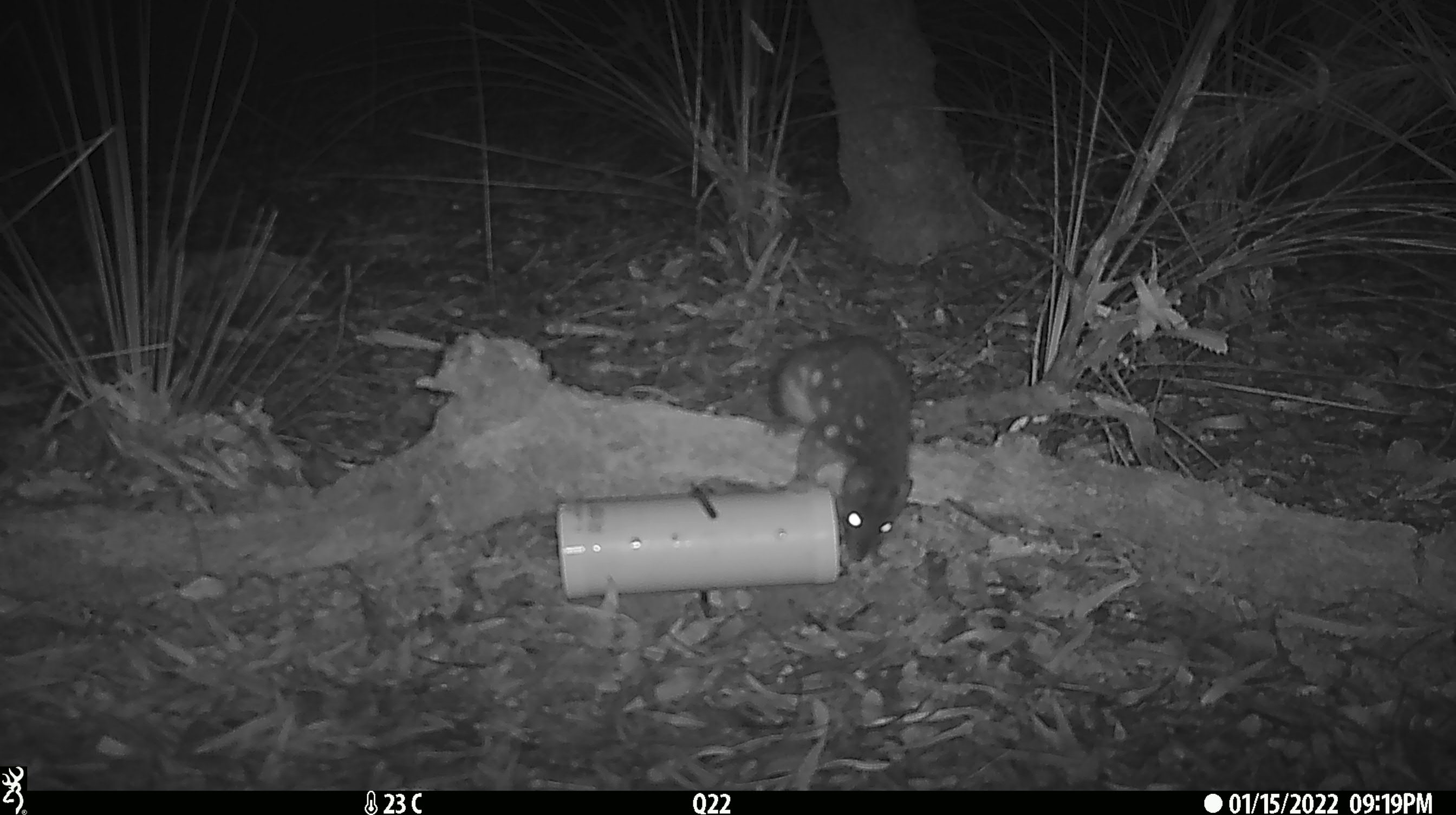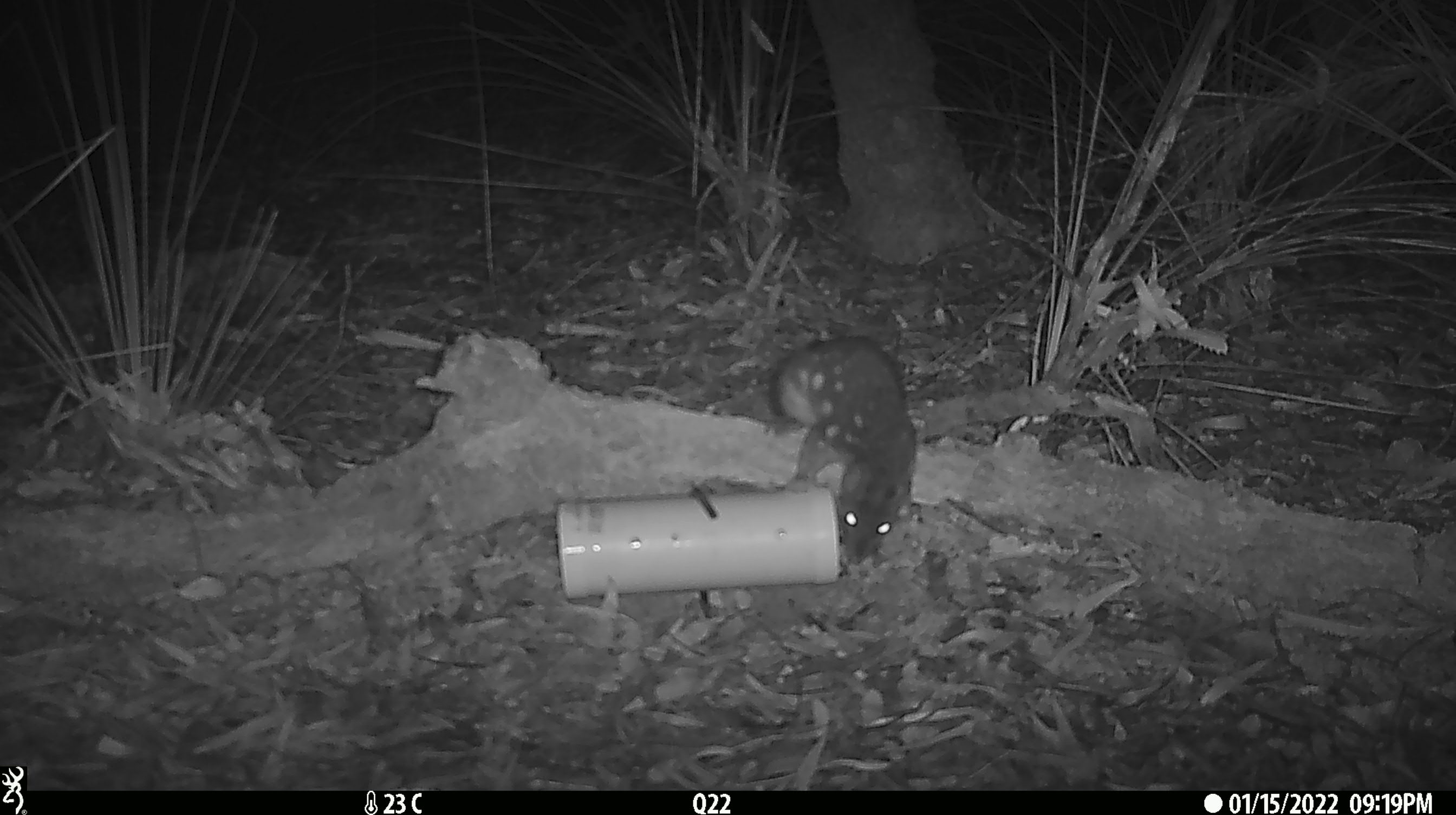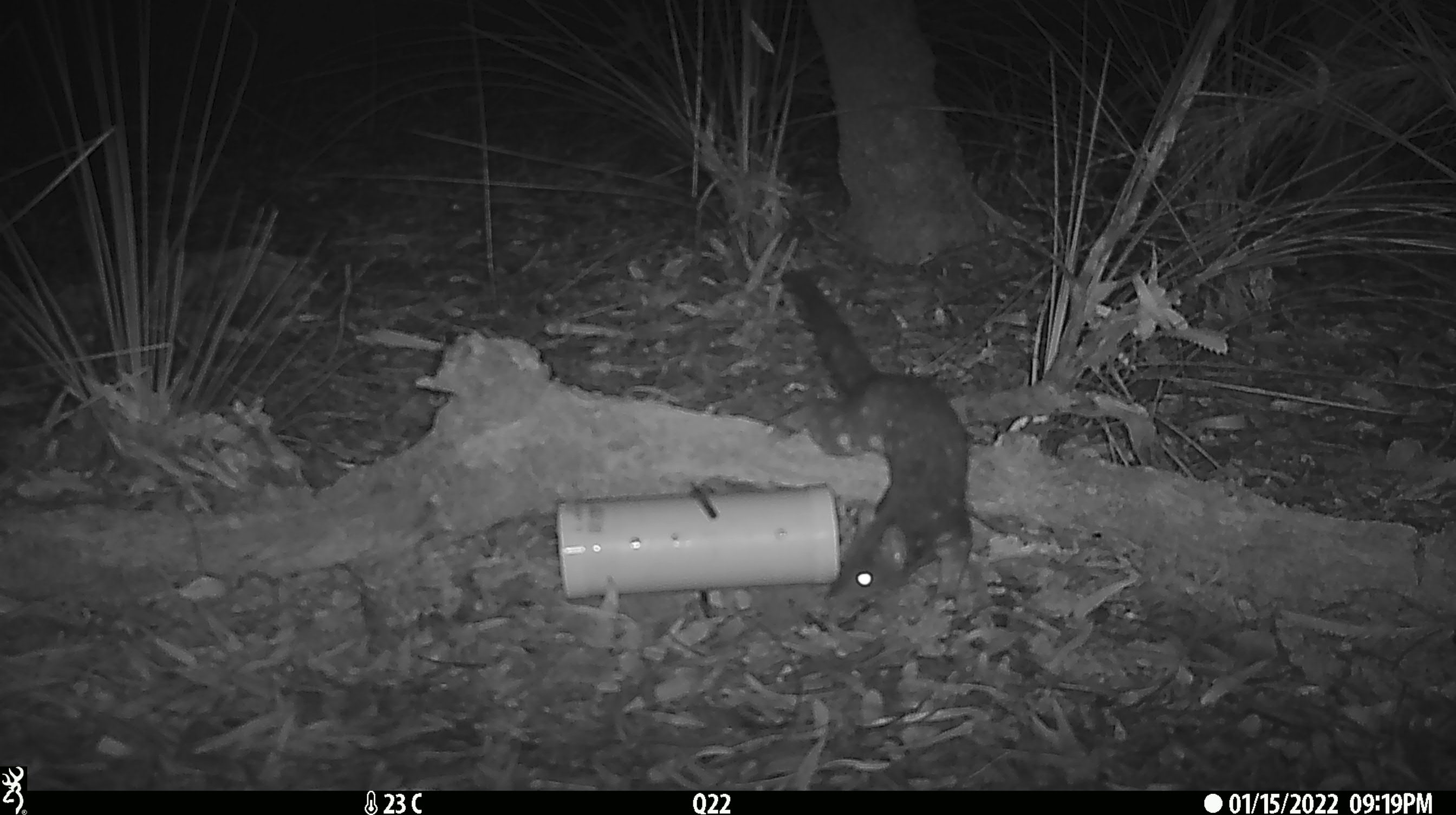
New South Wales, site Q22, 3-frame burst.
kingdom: Animalia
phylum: Chordata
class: Mammalia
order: Dasyuromorphia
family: Dasyuridae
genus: Dasyurus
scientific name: Dasyurus maculatus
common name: spotted-tailed quoll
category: quoll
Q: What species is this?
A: Quoll (spotted-tailed quoll) (Dasyurus maculatus).